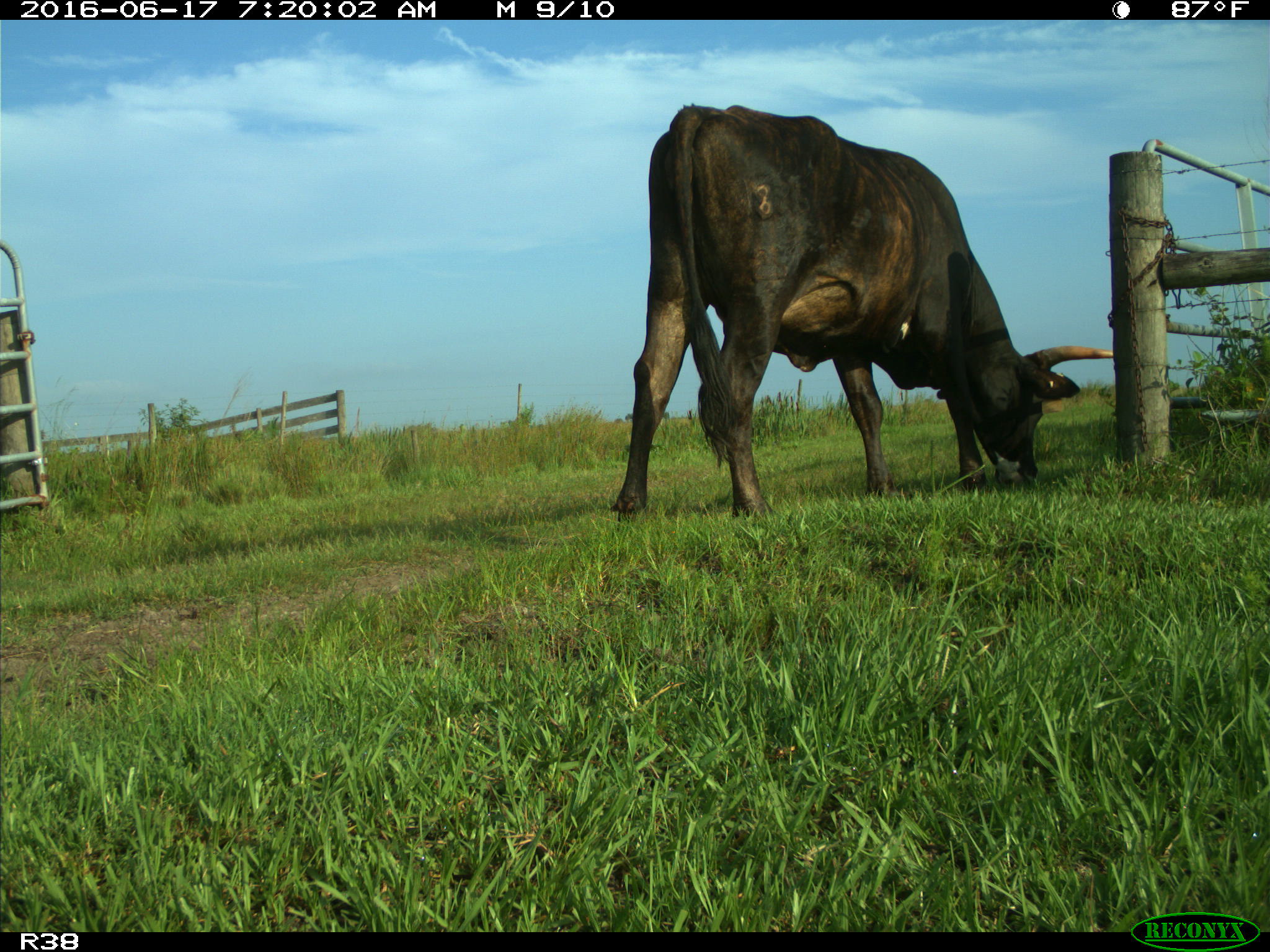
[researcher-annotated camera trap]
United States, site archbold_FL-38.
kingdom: Animalia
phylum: Chordata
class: Mammalia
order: Artiodactyla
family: Bovidae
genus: Bos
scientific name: Bos taurus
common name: domestic cow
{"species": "Bos taurus (domestic cow)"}